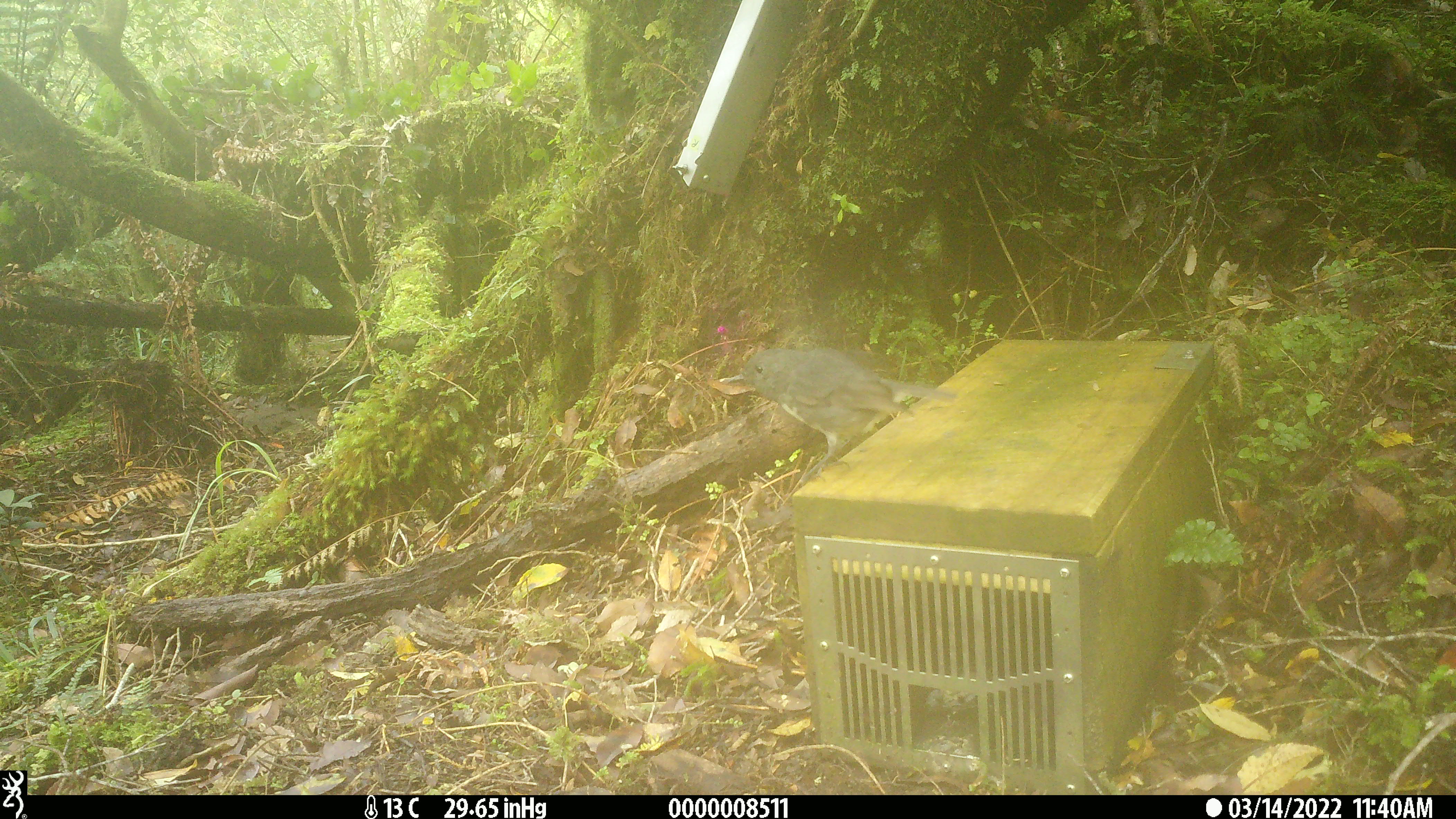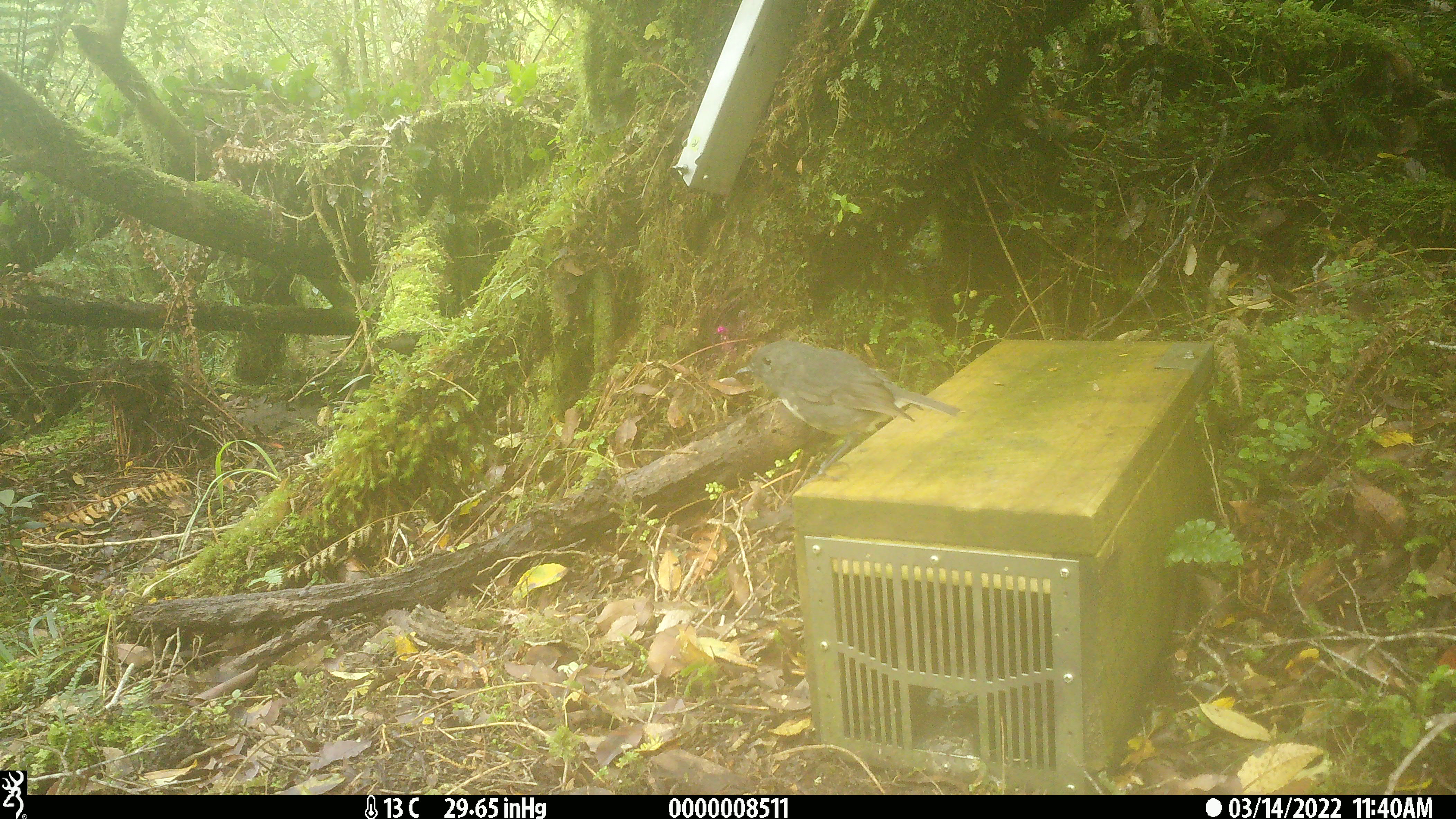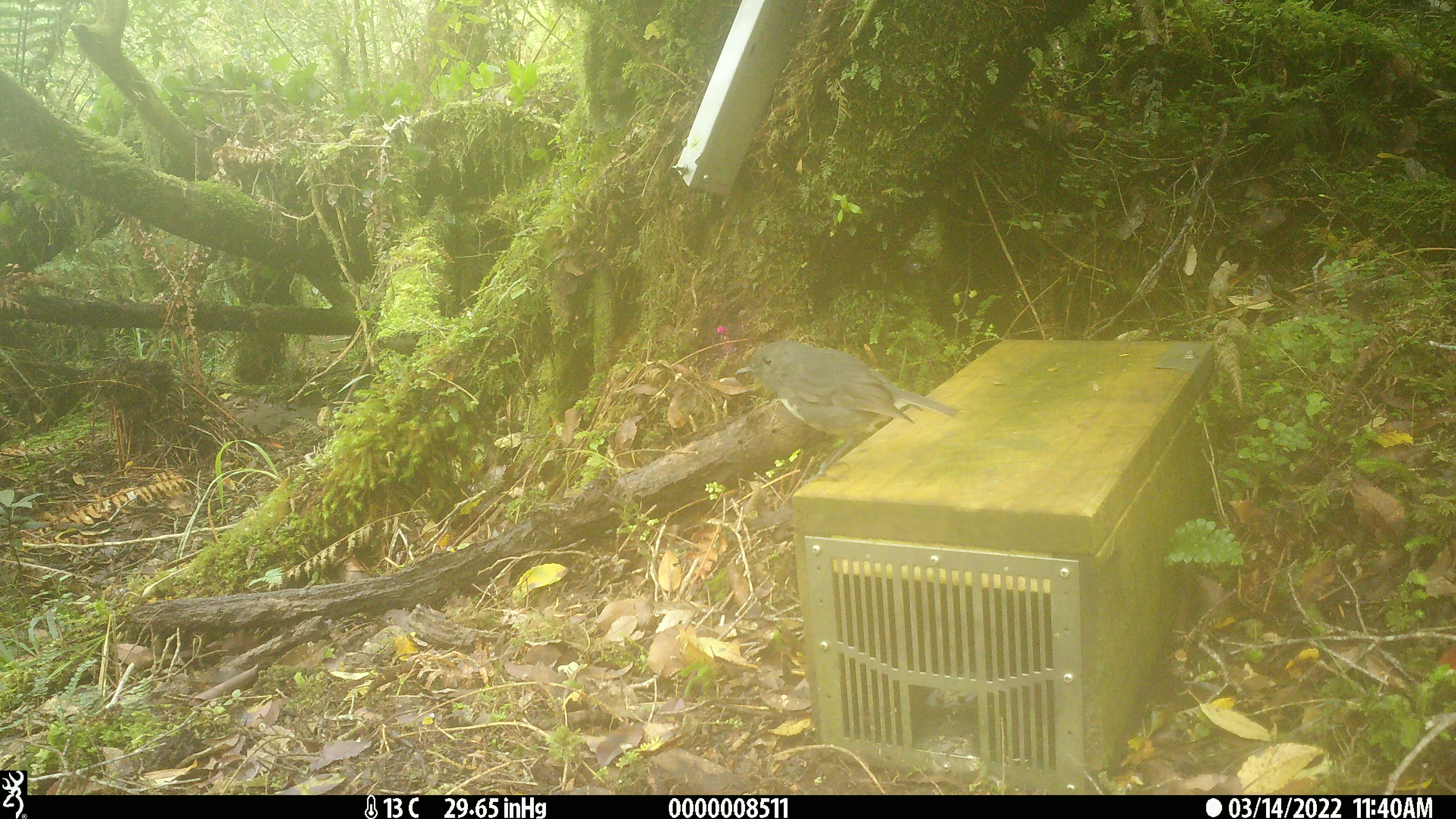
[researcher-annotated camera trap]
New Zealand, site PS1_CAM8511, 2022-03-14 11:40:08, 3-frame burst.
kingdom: Animalia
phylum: Chordata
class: Aves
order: Passeriformes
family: Petroicidae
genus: Petroica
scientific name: Petroica australis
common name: new zealand robin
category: robin